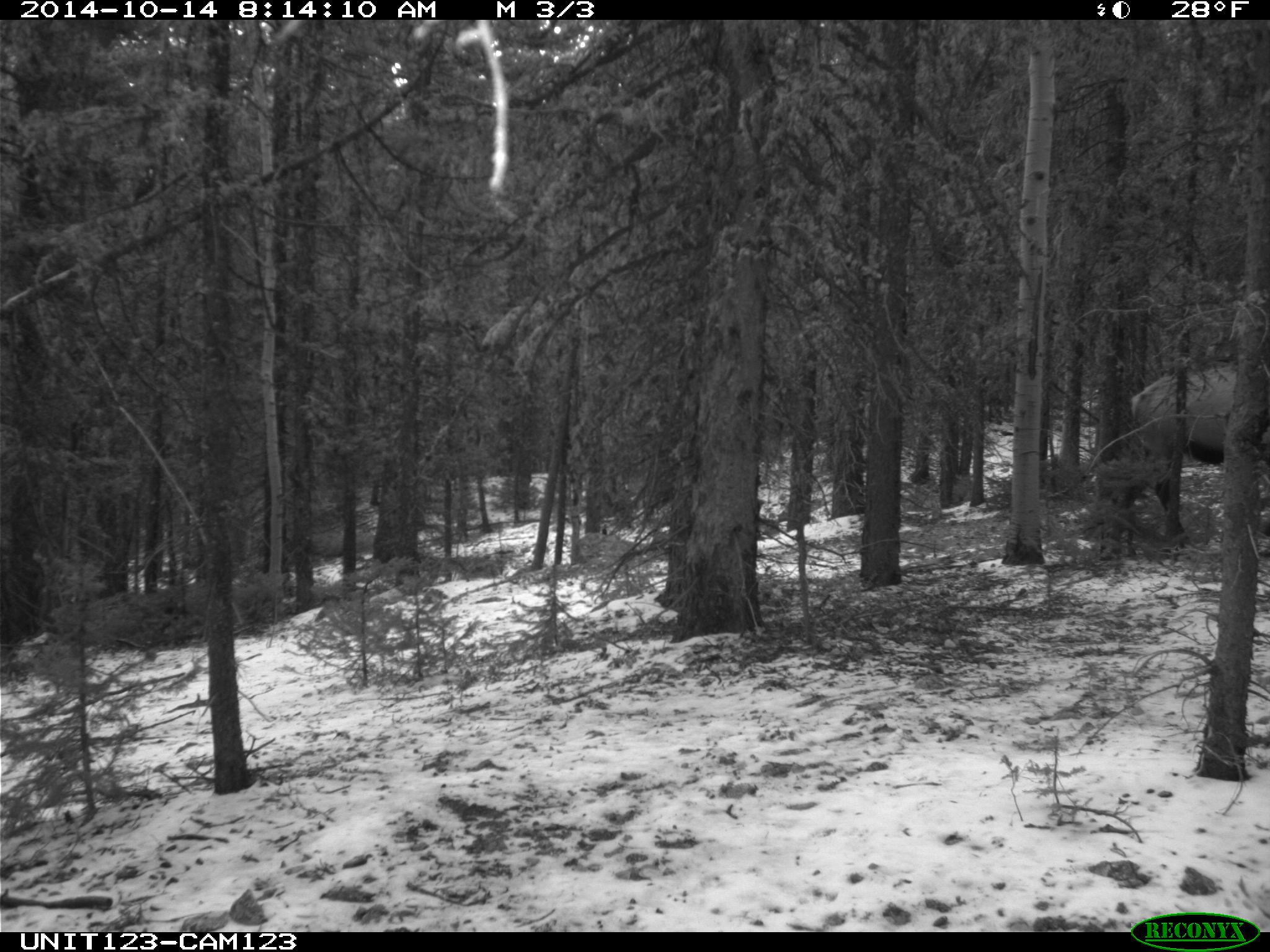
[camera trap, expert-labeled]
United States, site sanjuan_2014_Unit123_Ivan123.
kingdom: Animalia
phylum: Chordata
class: Mammalia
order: Artiodactyla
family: Cervidae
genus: Cervus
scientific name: Cervus elaphus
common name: red deer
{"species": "Cervus elaphus (red deer)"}